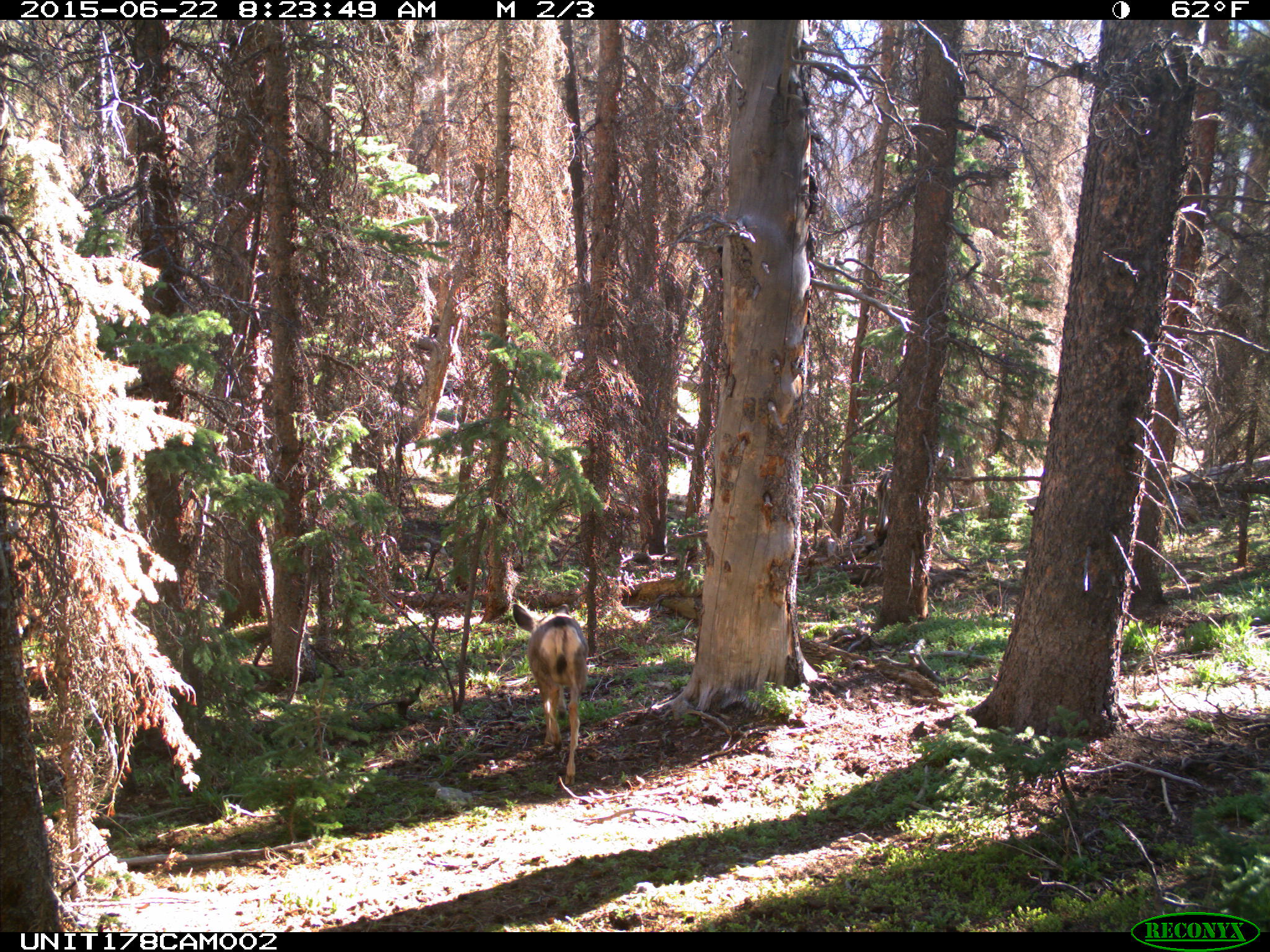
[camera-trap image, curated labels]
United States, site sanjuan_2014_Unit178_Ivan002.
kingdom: Animalia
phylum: Chordata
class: Mammalia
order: Artiodactyla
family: Cervidae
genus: Odocoileus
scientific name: Odocoileus hemionus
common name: mule deer